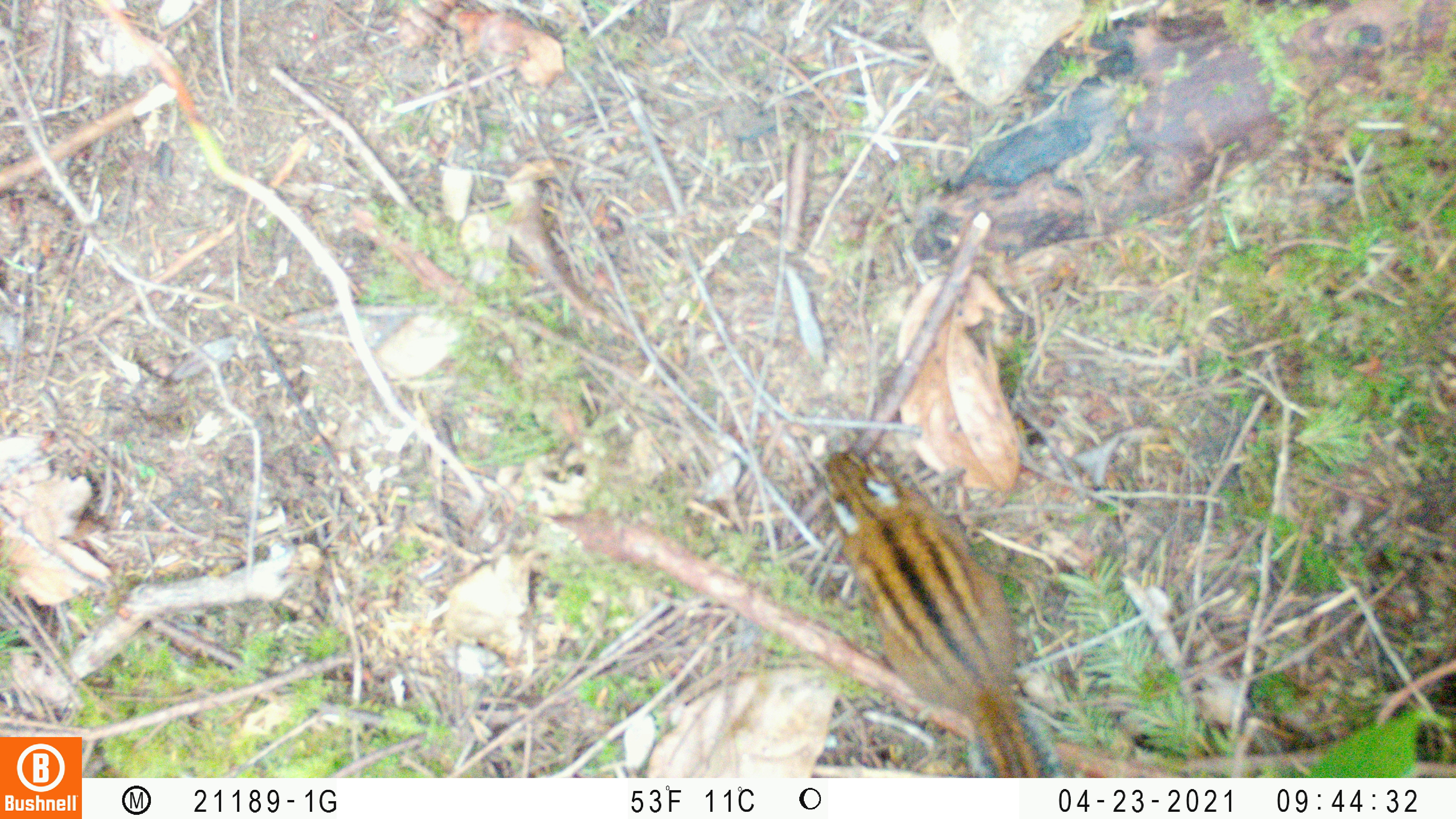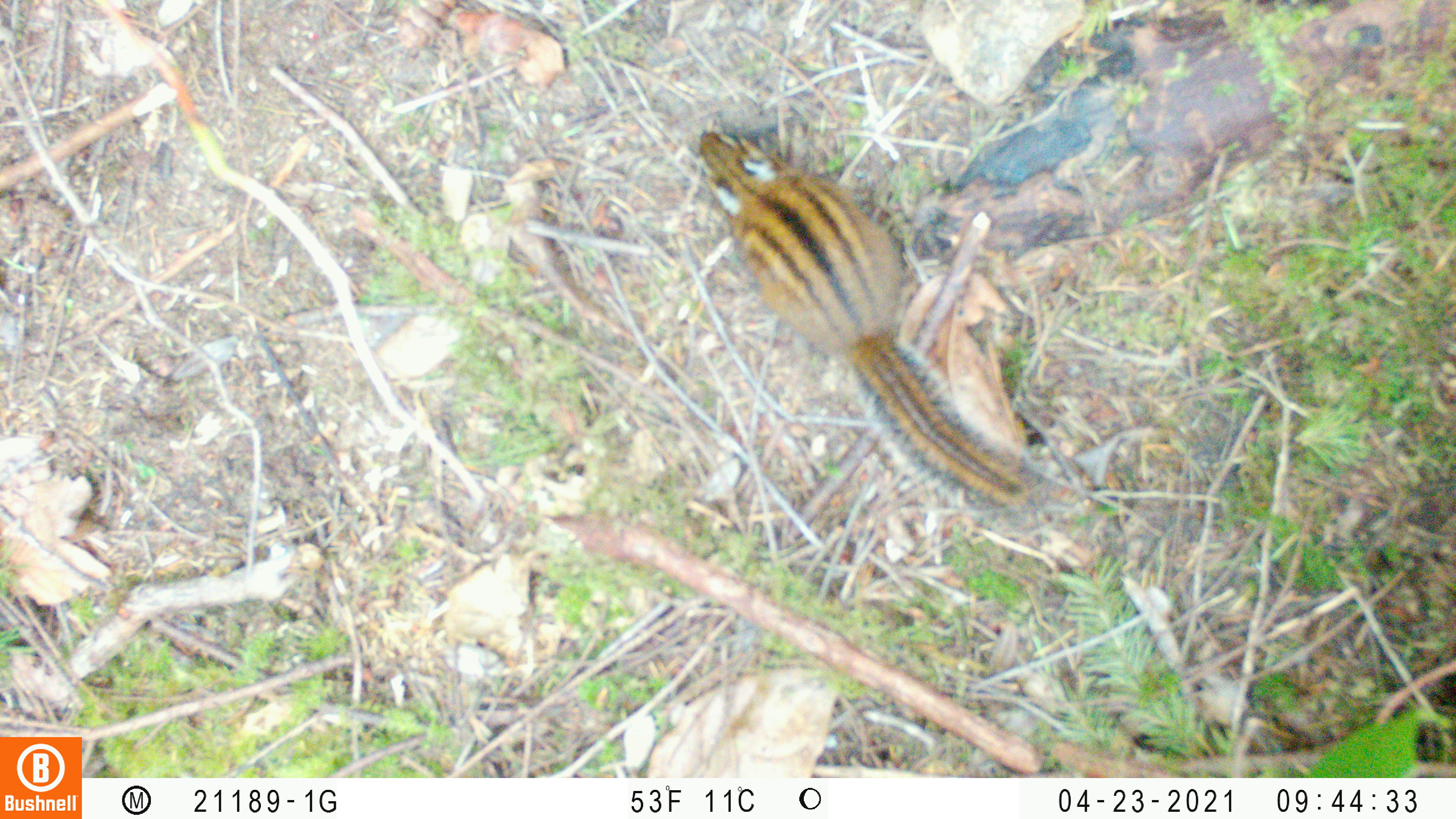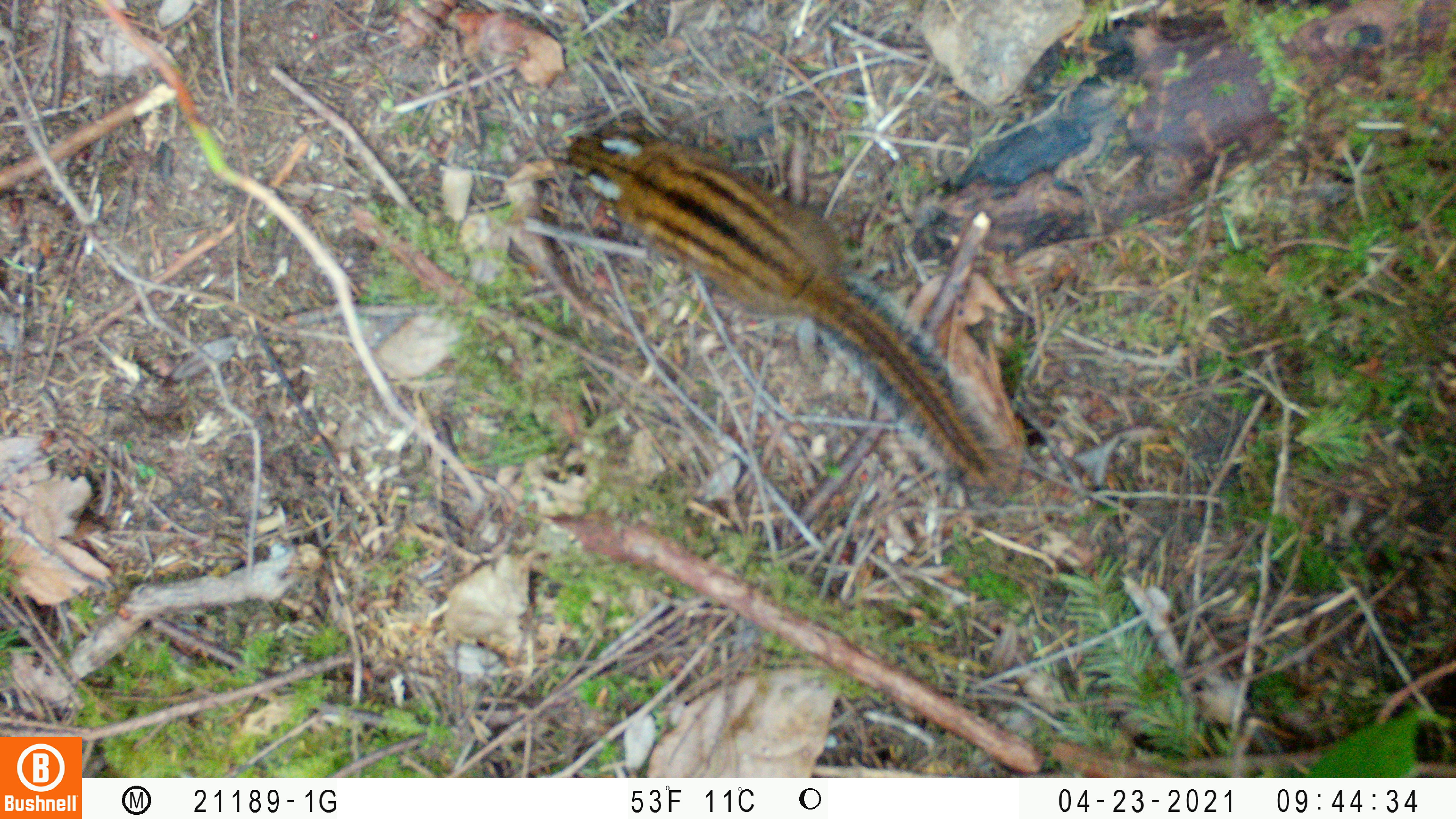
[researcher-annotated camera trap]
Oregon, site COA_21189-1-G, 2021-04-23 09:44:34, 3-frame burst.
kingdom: Animalia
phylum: Chordata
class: Mammalia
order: Rodentia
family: Sciuridae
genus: Neotamias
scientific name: Neotamias townsendii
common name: townsend's chipmunk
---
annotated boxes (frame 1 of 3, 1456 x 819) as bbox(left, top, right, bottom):
townsend's chipmunk: bbox(811, 444, 1074, 776)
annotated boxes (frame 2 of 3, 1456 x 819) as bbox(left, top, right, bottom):
townsend's chipmunk: bbox(688, 120, 1046, 534)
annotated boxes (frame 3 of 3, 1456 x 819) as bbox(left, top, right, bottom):
townsend's chipmunk: bbox(549, 127, 1022, 501)